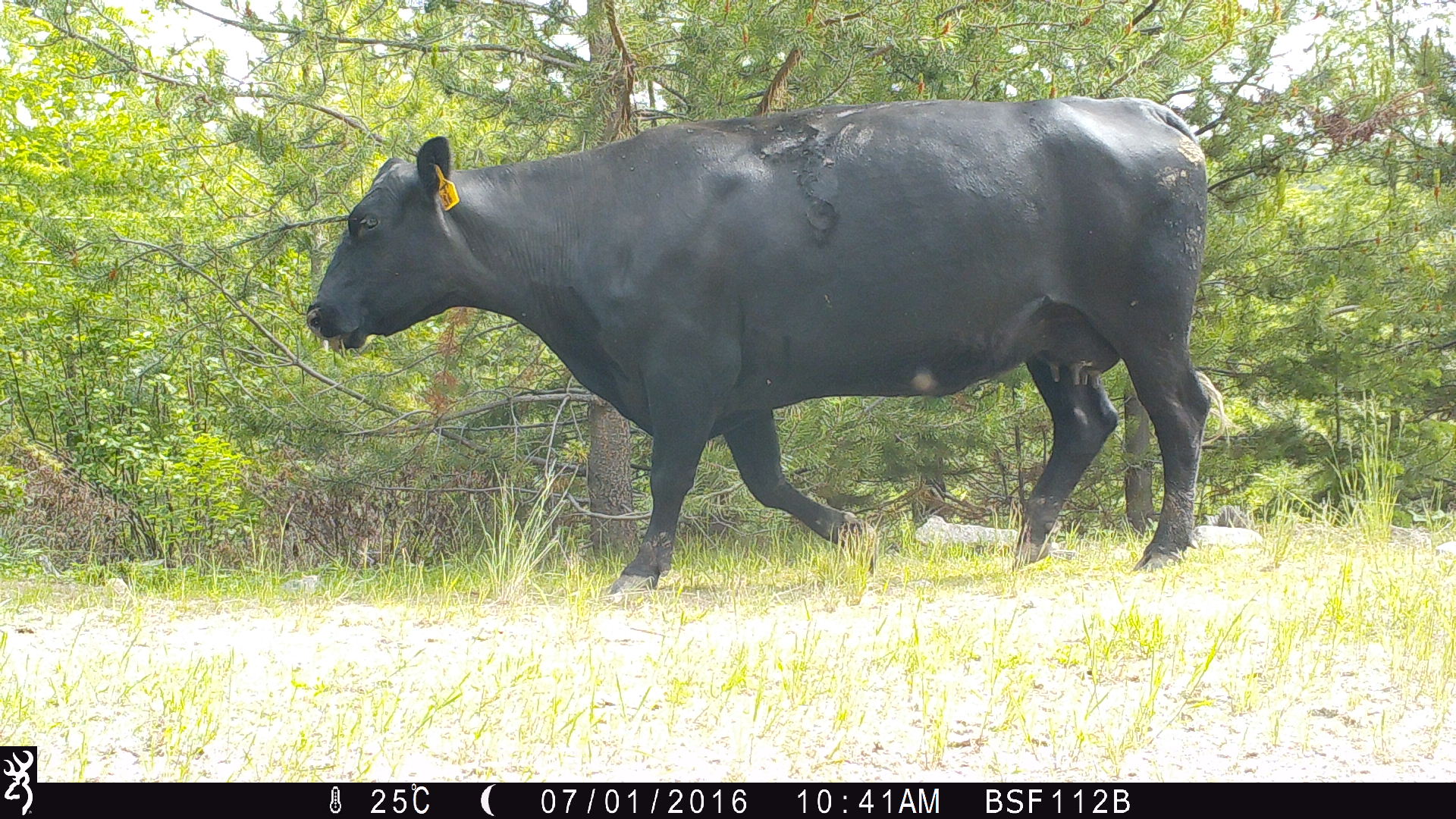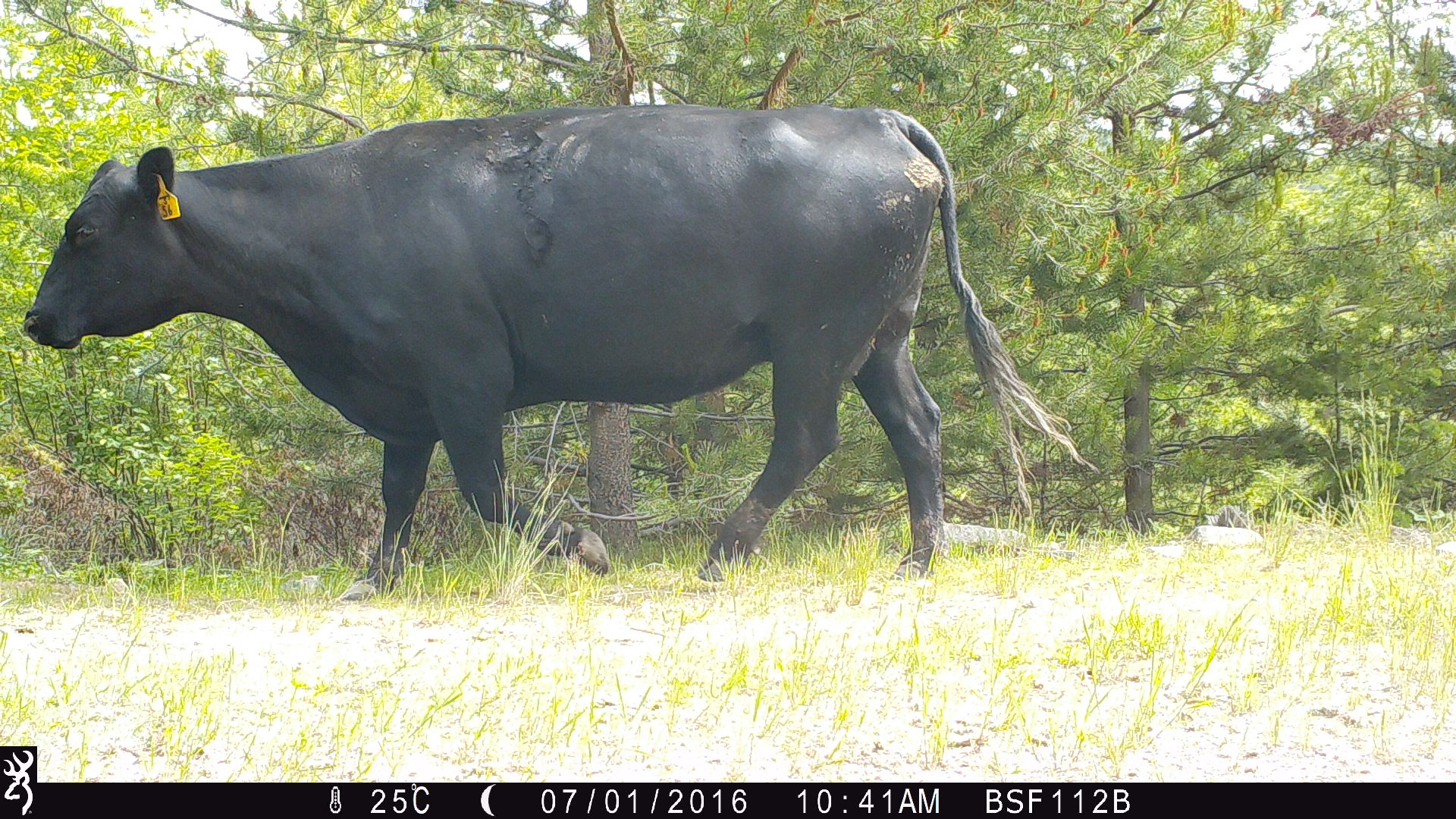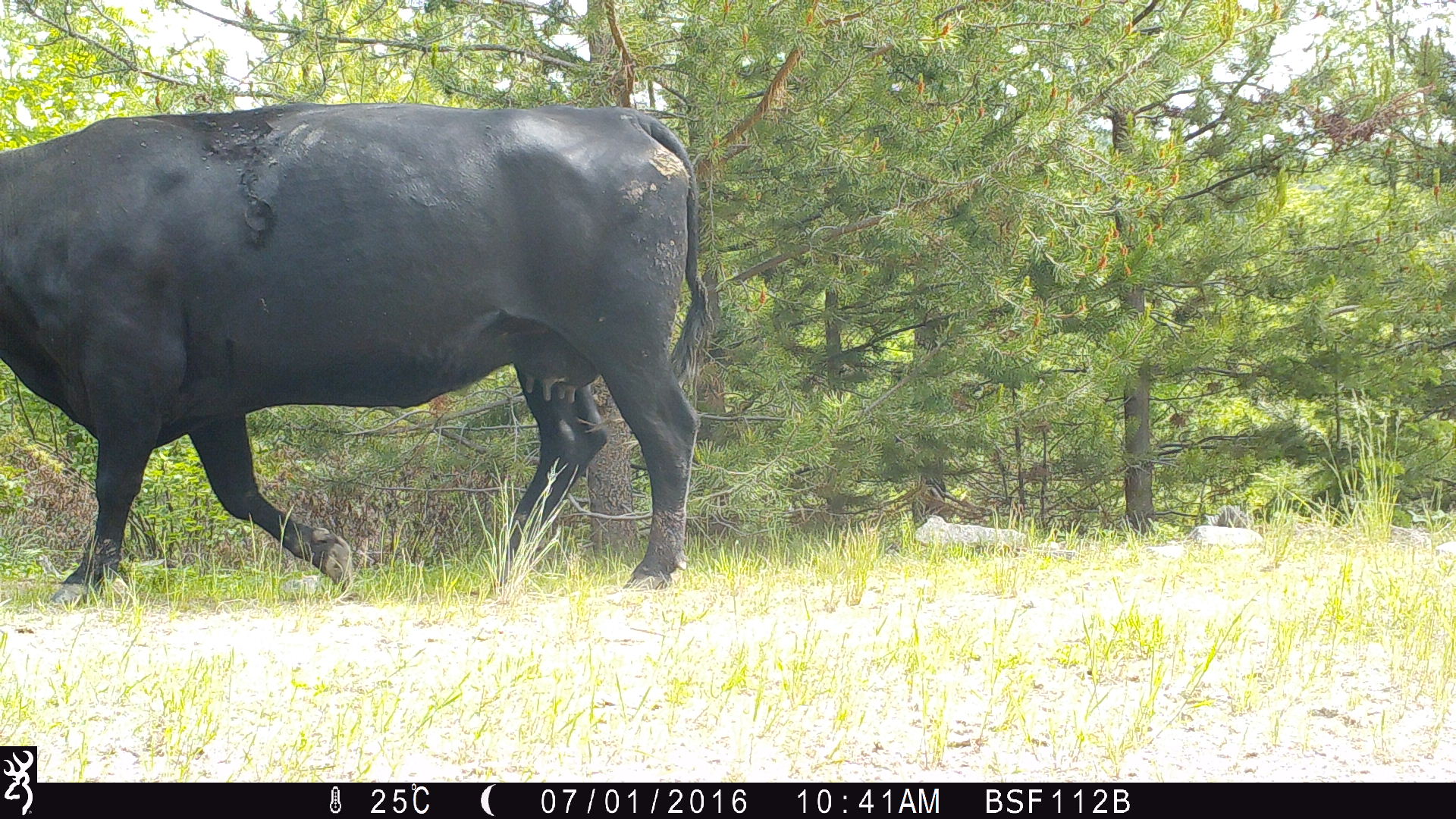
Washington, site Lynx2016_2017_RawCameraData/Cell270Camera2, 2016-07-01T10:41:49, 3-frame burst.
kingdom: Animalia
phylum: Chordata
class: Mammalia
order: Artiodactyla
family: Bovidae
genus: Bos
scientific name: Bos taurus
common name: domestic cattle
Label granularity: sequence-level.